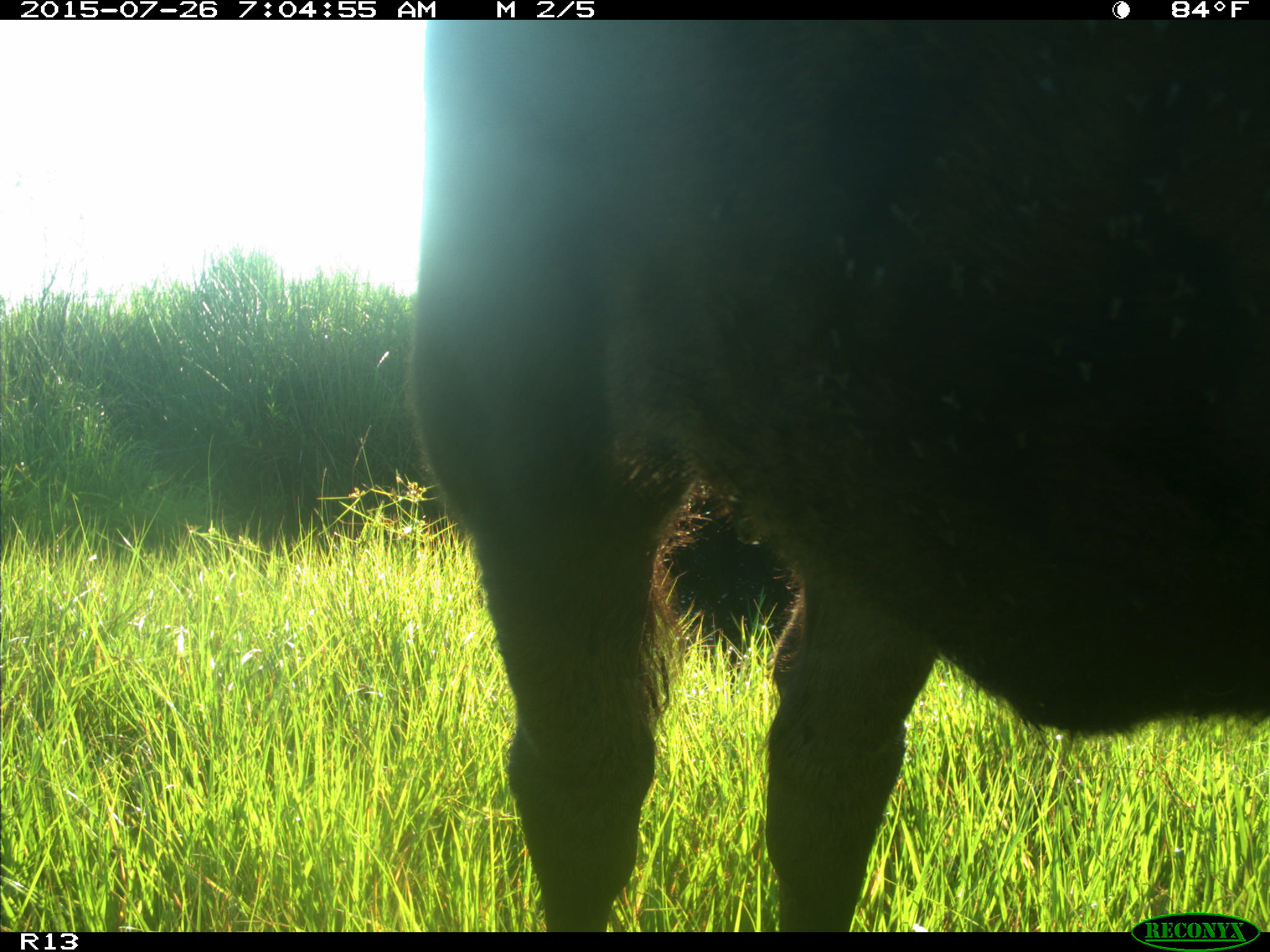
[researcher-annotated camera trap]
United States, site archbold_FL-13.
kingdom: Animalia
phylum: Chordata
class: Mammalia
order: Artiodactyla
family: Bovidae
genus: Bos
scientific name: Bos taurus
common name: domestic cow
Bos taurus (domestic cow).